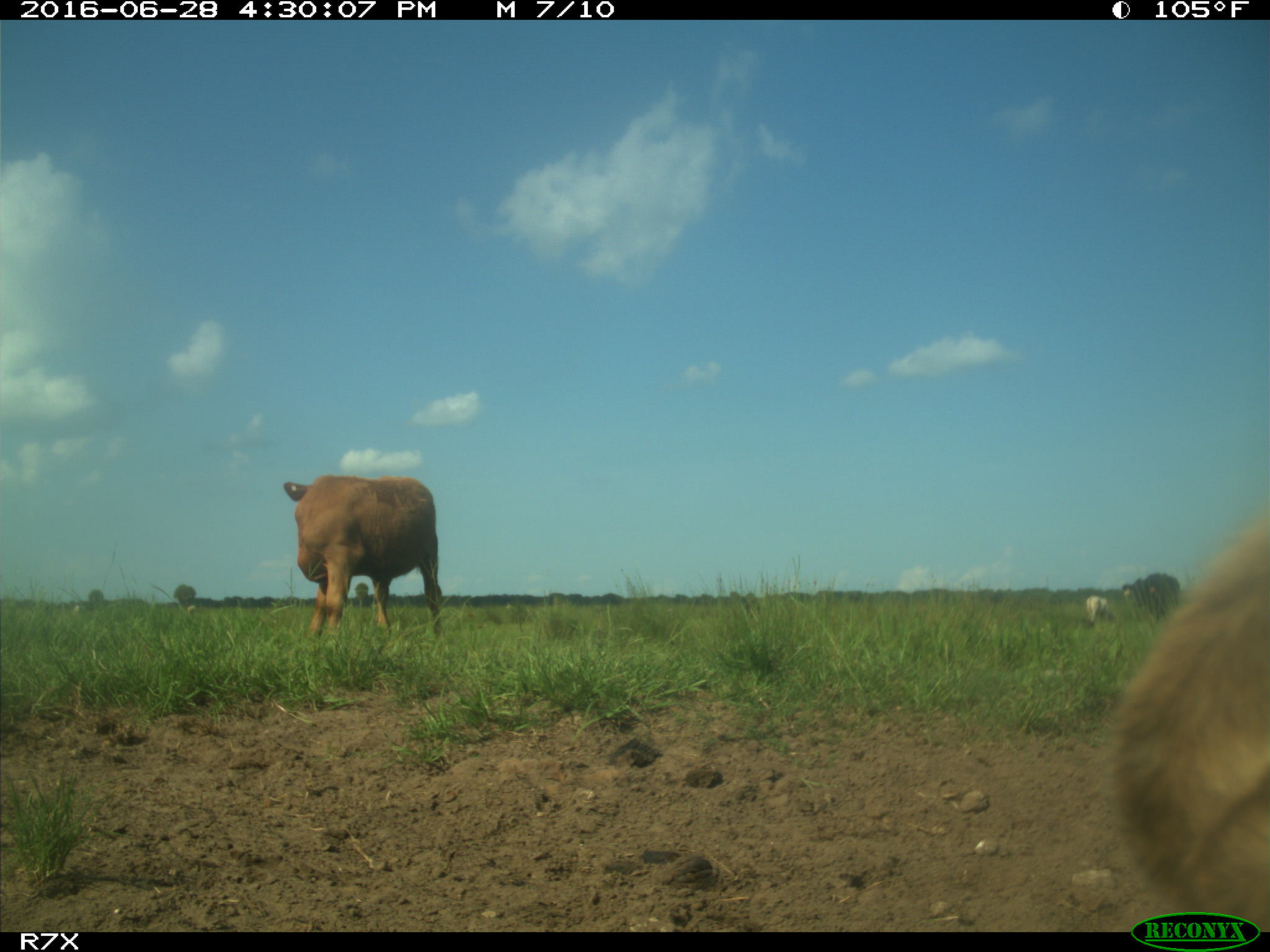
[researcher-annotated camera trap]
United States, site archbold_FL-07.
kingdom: Animalia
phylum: Chordata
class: Mammalia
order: Artiodactyla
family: Bovidae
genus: Bos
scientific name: Bos taurus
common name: domestic cow